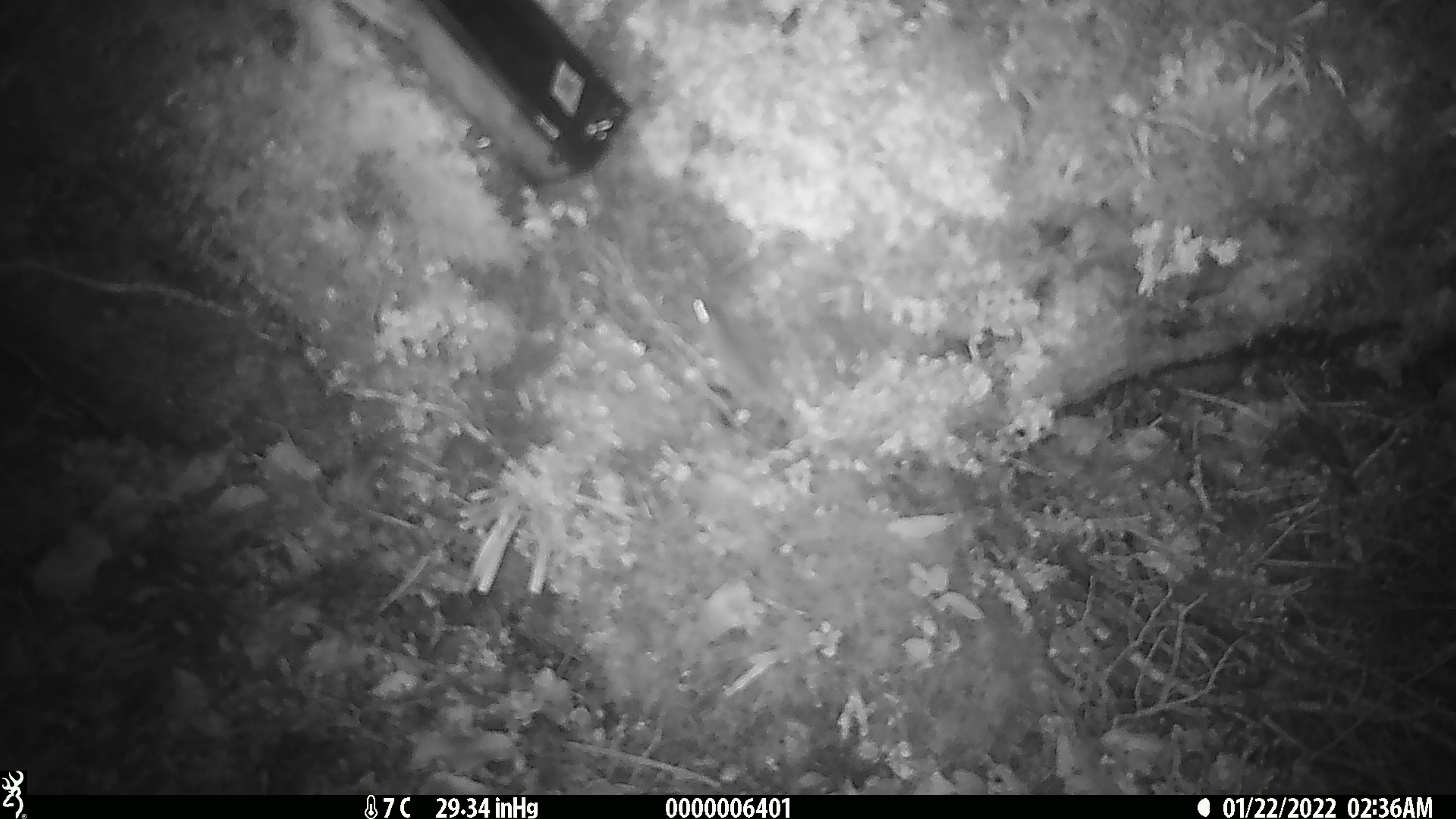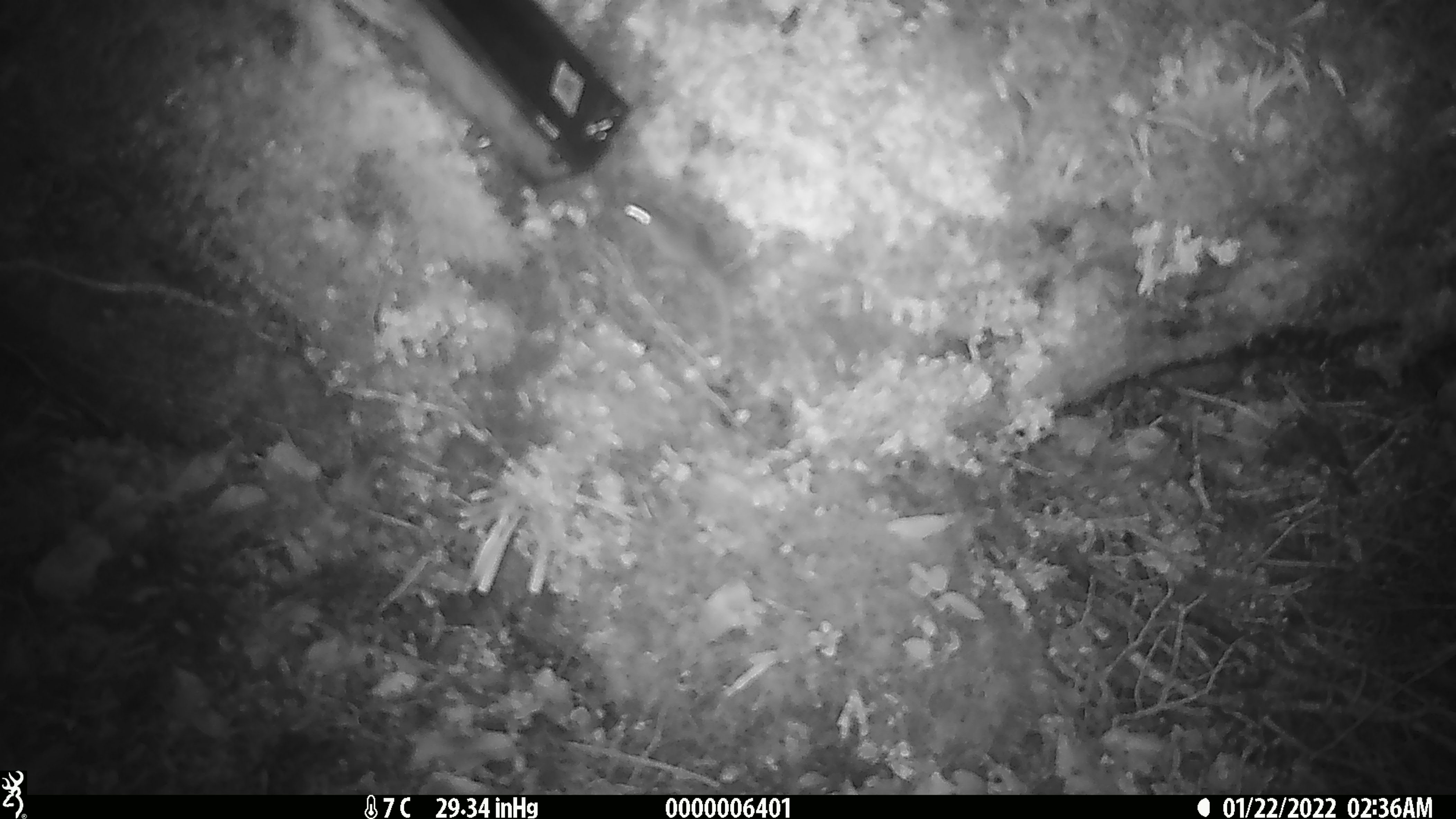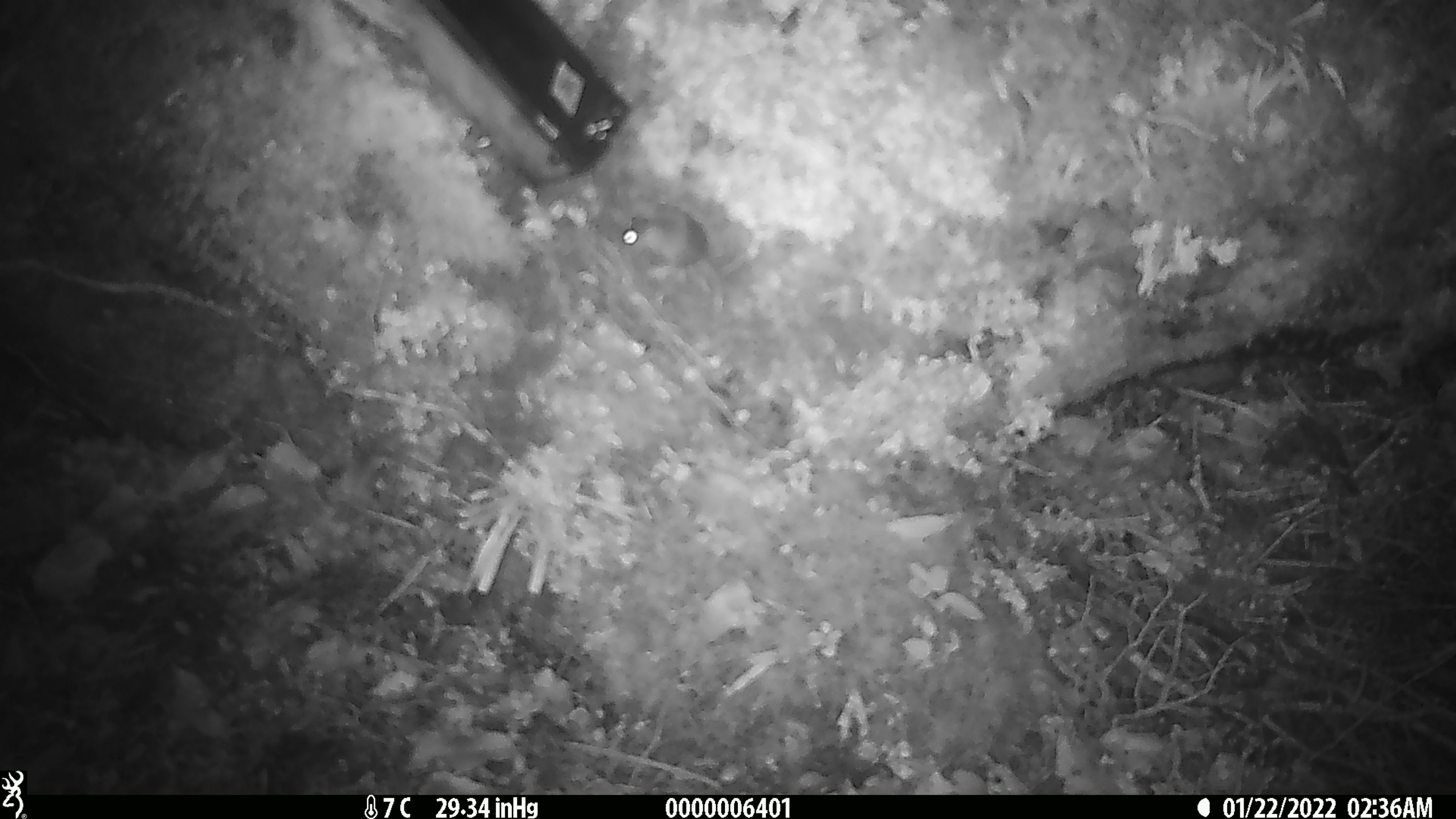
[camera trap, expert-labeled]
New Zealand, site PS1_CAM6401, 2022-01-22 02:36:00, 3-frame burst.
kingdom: Animalia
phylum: Chordata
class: Mammalia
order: Rodentia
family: Muridae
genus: Mus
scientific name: Mus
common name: mouse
Mouse (Mus).